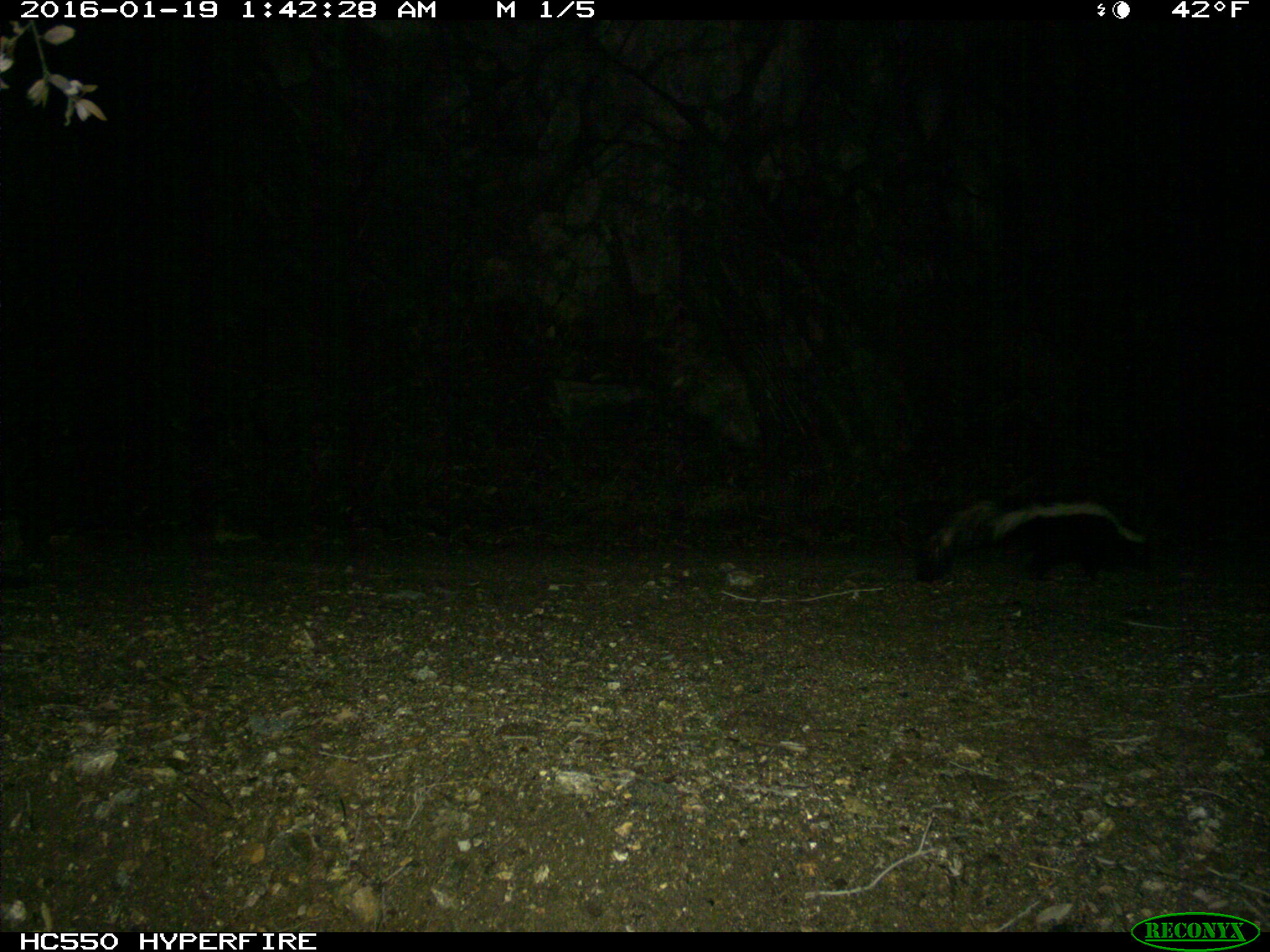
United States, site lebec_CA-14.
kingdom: Animalia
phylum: Chordata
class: Mammalia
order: Carnivora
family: Mephitidae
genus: Mephitis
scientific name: Mephitis mephitis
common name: striped skunk